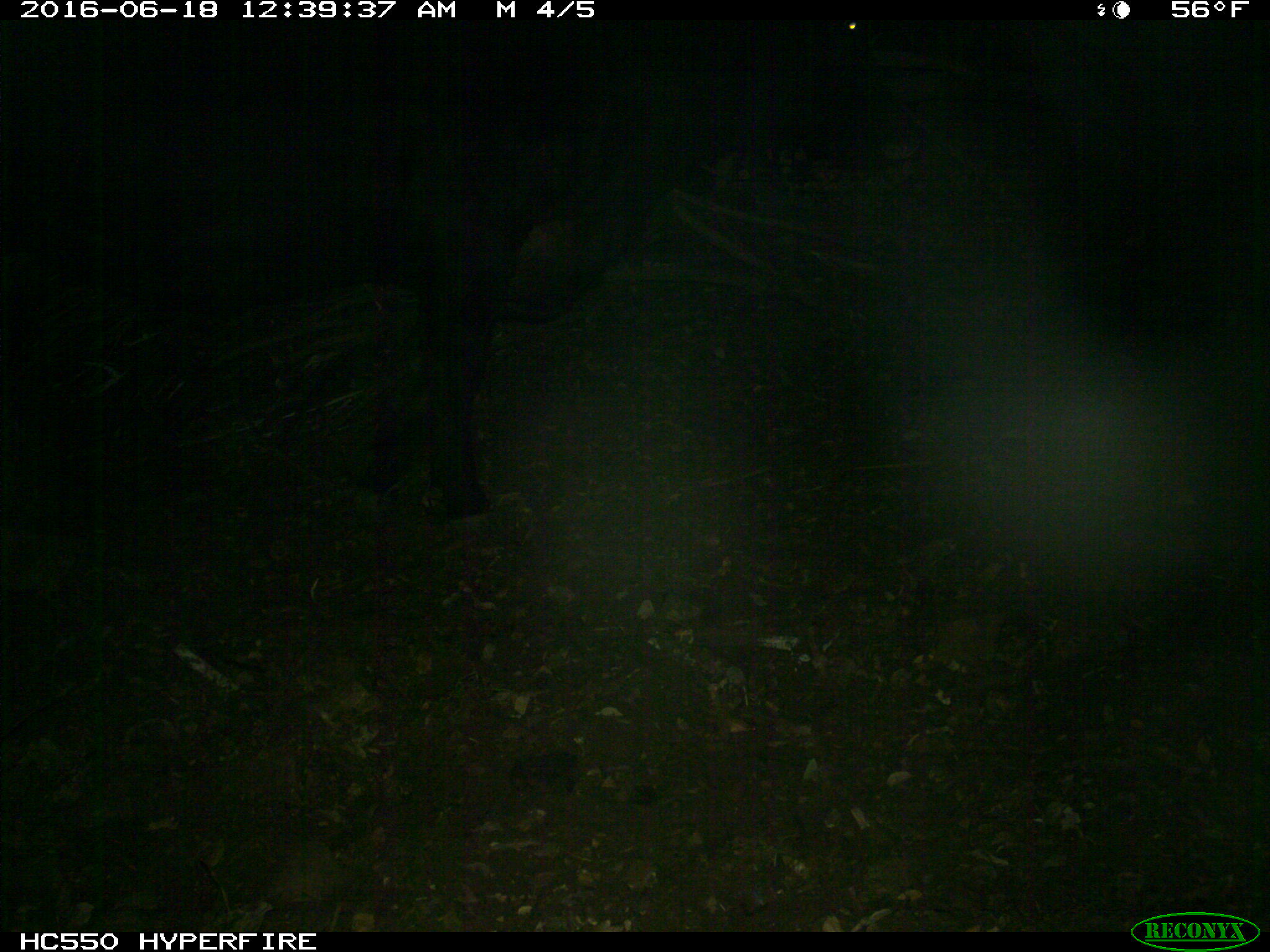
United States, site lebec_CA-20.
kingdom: Animalia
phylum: Chordata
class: Mammalia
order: Artiodactyla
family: Bovidae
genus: Bos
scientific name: Bos taurus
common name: domestic cow